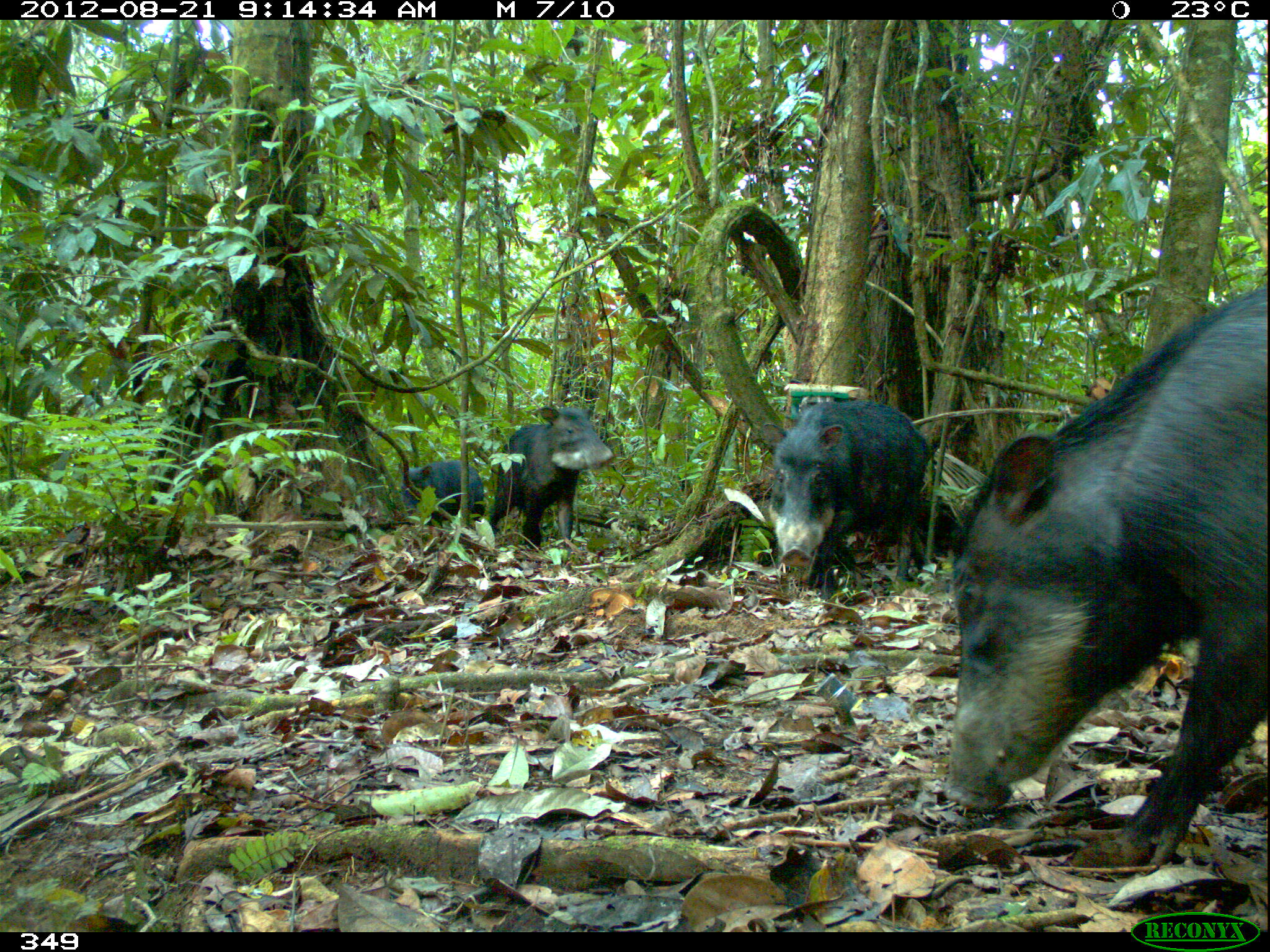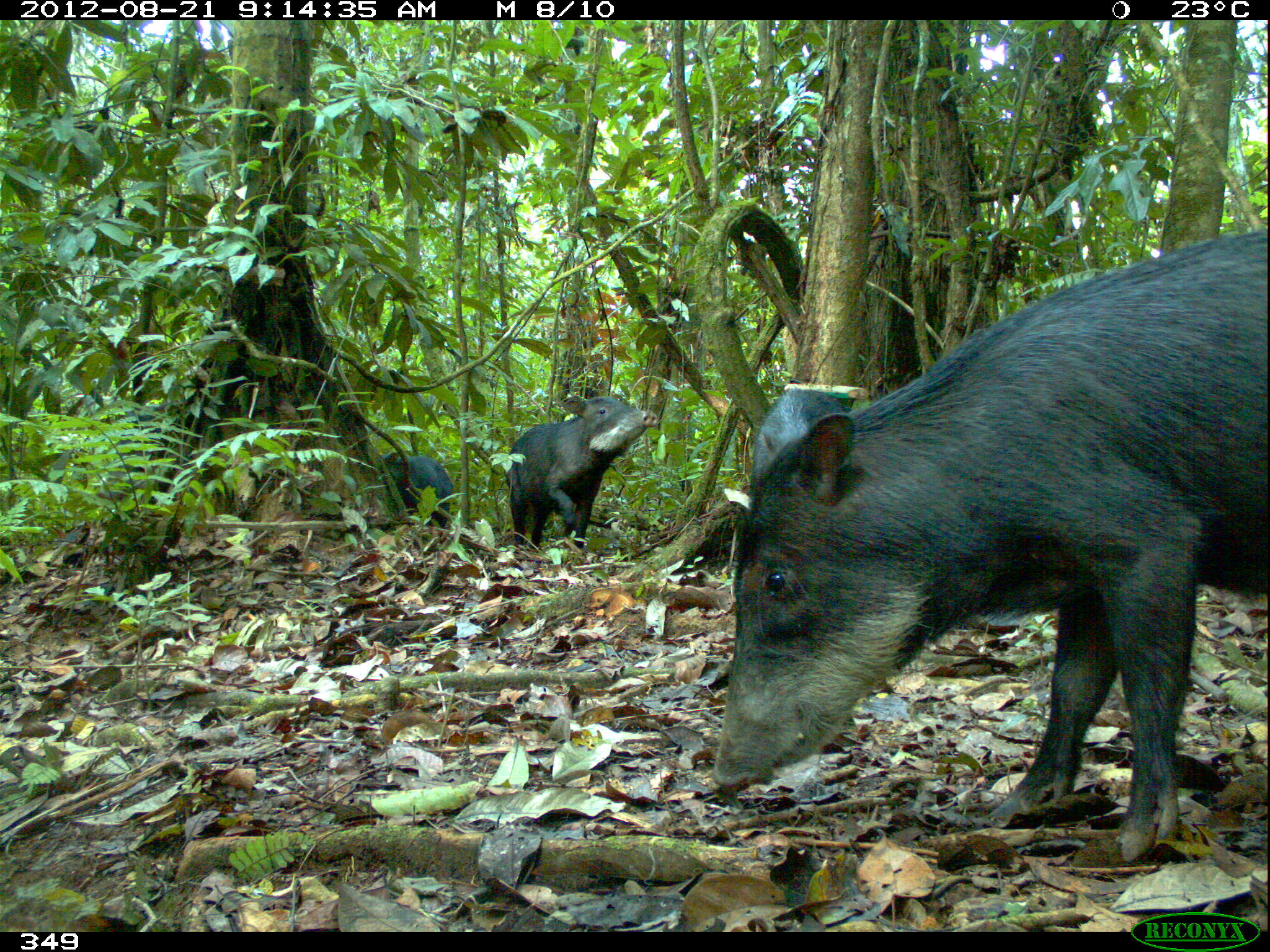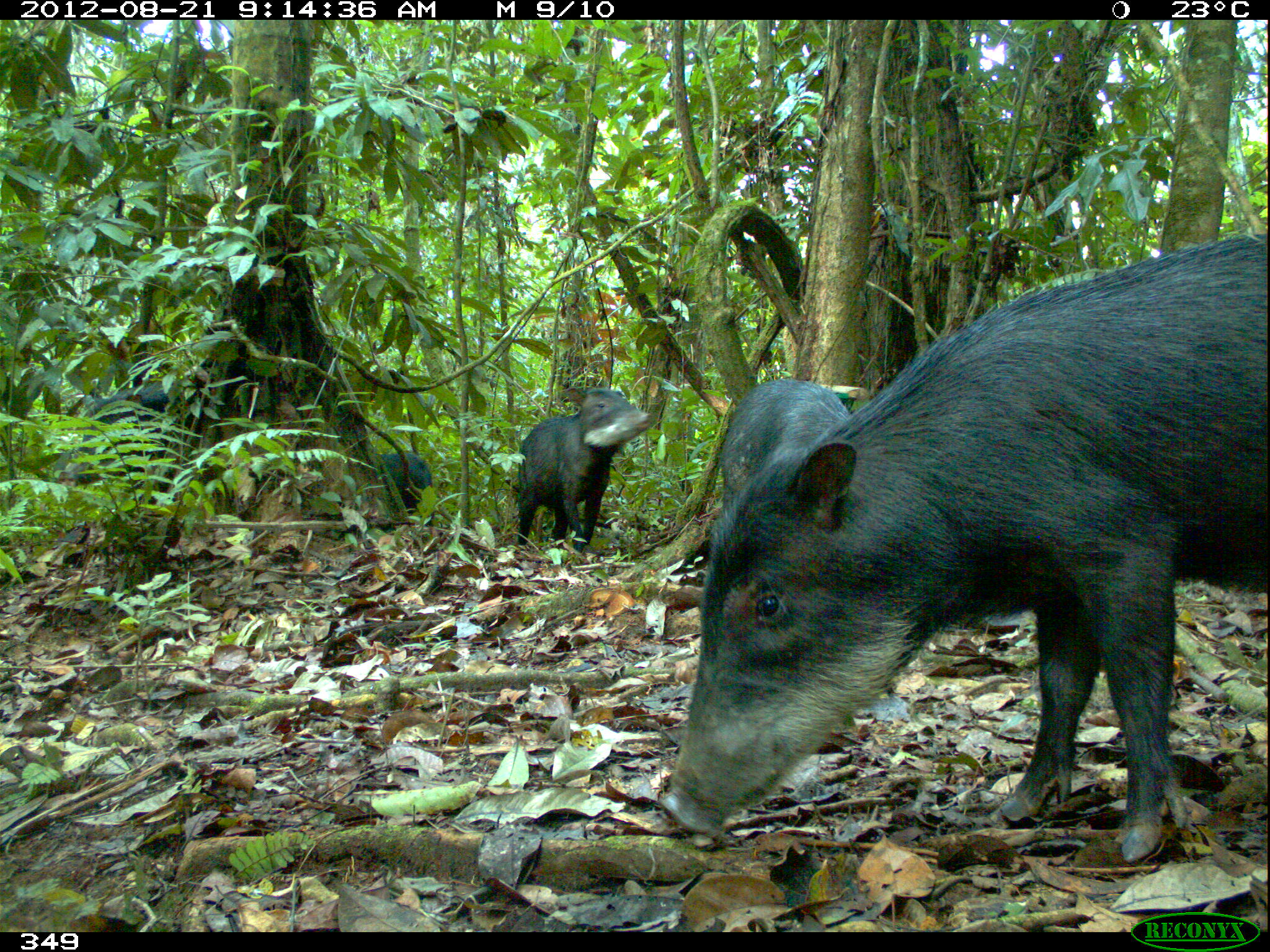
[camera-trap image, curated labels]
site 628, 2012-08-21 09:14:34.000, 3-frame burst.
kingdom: Animalia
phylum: Chordata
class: Mammalia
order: Artiodactyla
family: Tayassuidae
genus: Tayassu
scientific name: Tayassu pecari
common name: white-lipped peccary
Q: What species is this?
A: Tayassu pecari (white-lipped peccary).